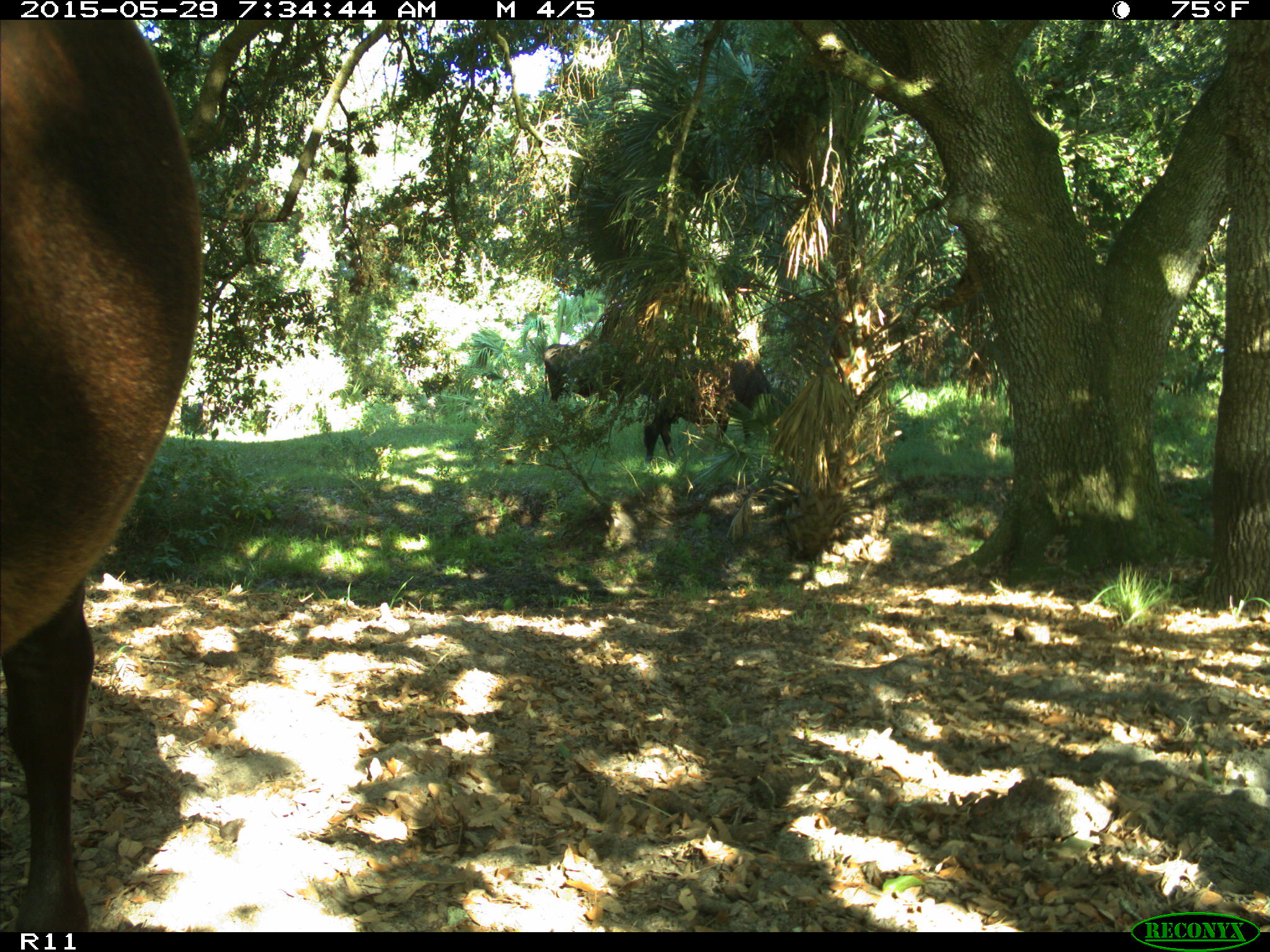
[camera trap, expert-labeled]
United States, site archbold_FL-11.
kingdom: Animalia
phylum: Chordata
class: Mammalia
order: Artiodactyla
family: Bovidae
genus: Bos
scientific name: Bos taurus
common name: domestic cow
Bos taurus (domestic cow).